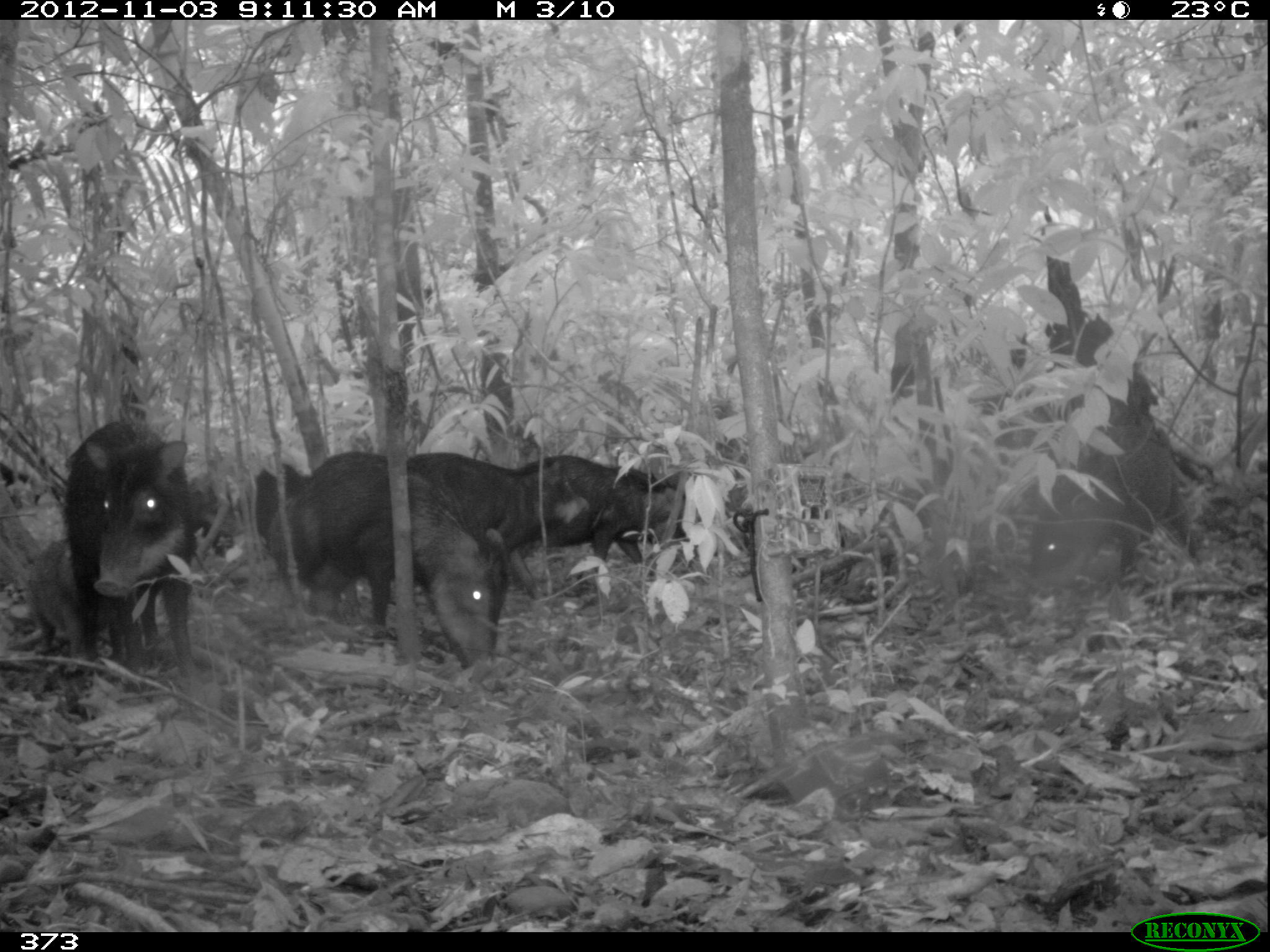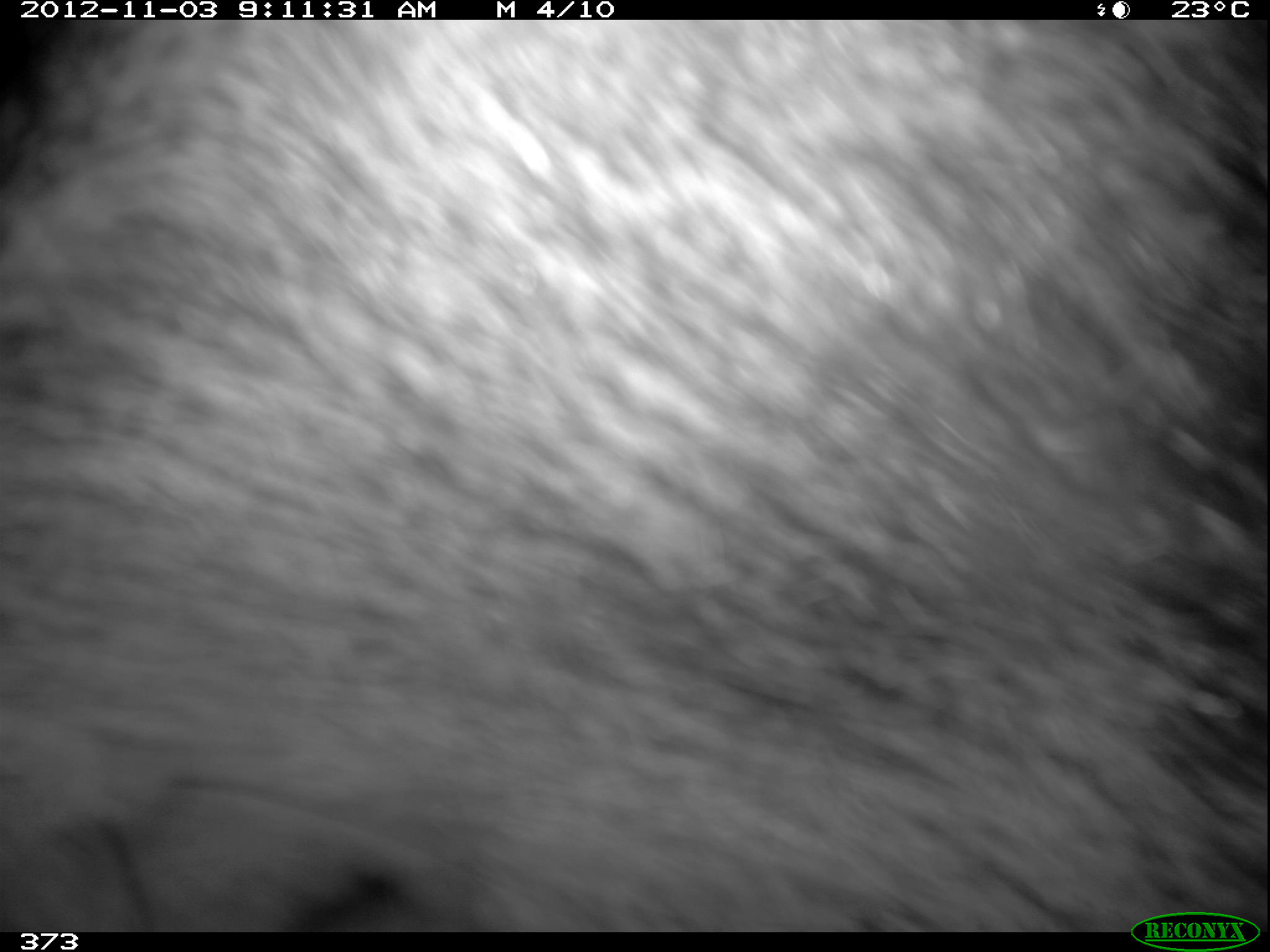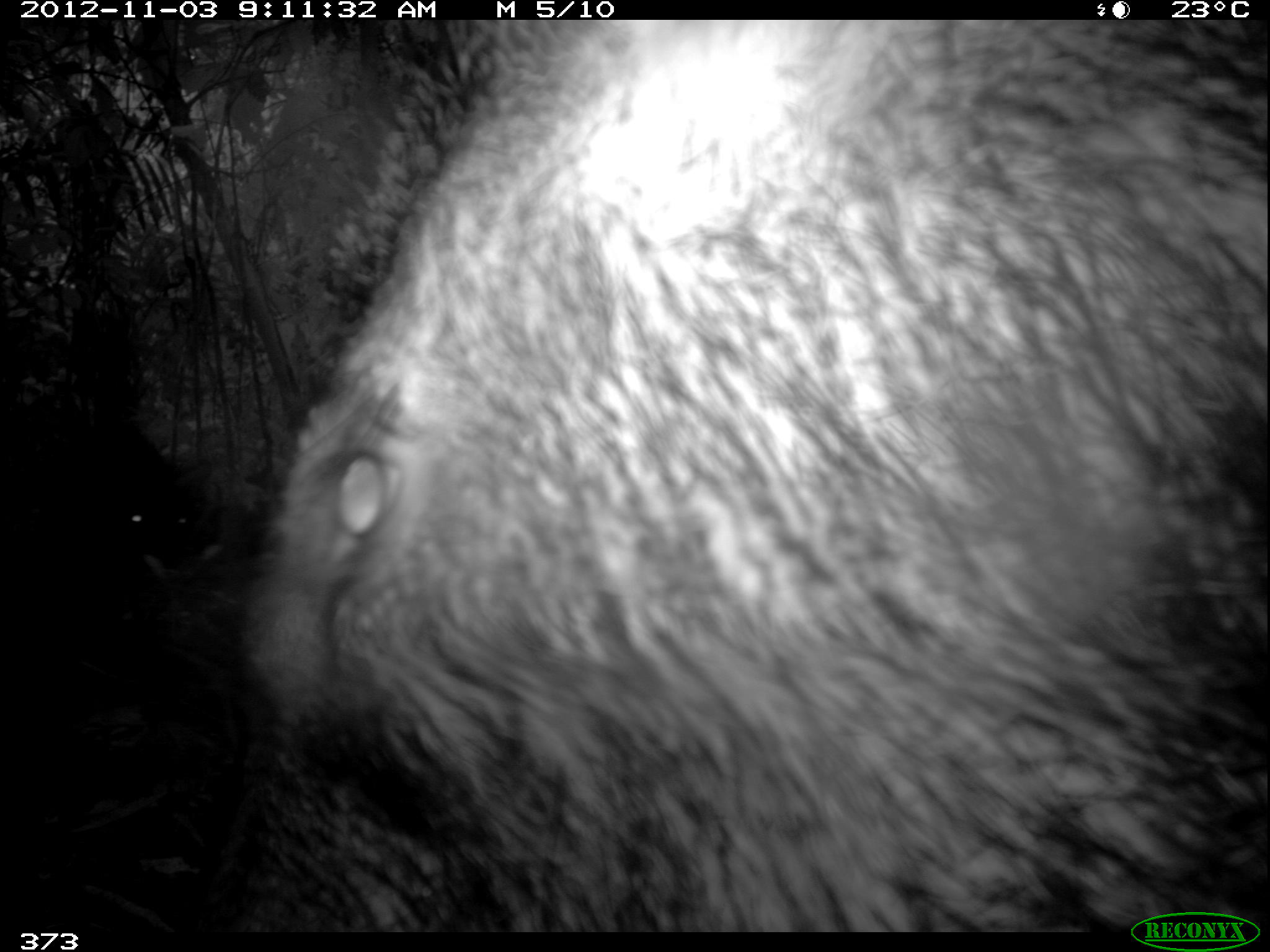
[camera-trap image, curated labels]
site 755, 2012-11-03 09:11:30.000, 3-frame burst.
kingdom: Animalia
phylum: Chordata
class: Mammalia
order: Artiodactyla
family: Tayassuidae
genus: Tayassu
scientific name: Tayassu pecari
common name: white-lipped peccary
Tayassu pecari (white-lipped peccary).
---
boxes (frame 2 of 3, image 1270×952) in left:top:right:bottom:
tayassu pecari: 2:21:1265:927